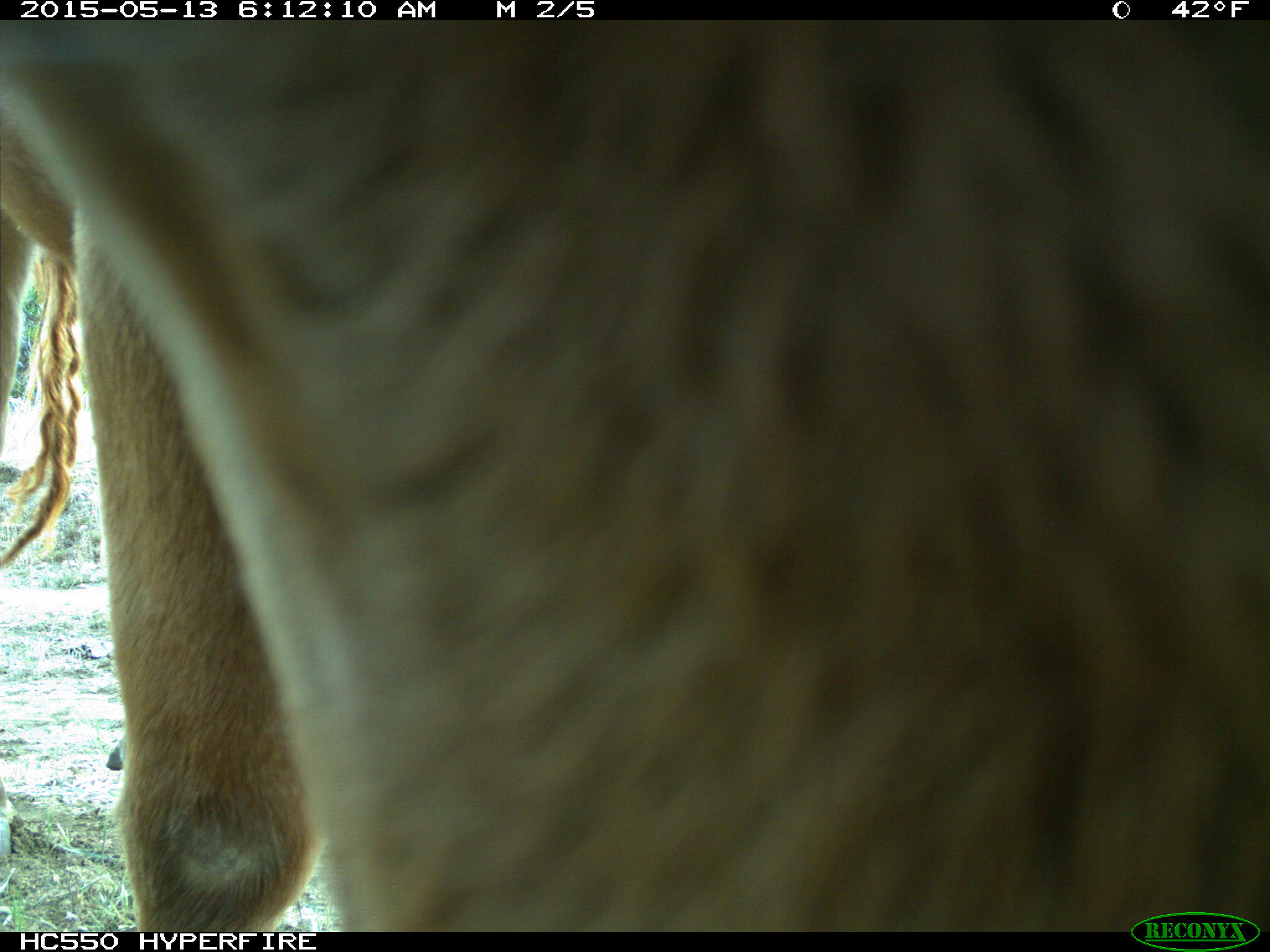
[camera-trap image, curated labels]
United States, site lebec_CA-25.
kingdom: Animalia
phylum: Chordata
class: Mammalia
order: Artiodactyla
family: Bovidae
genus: Bos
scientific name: Bos taurus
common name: domestic cow